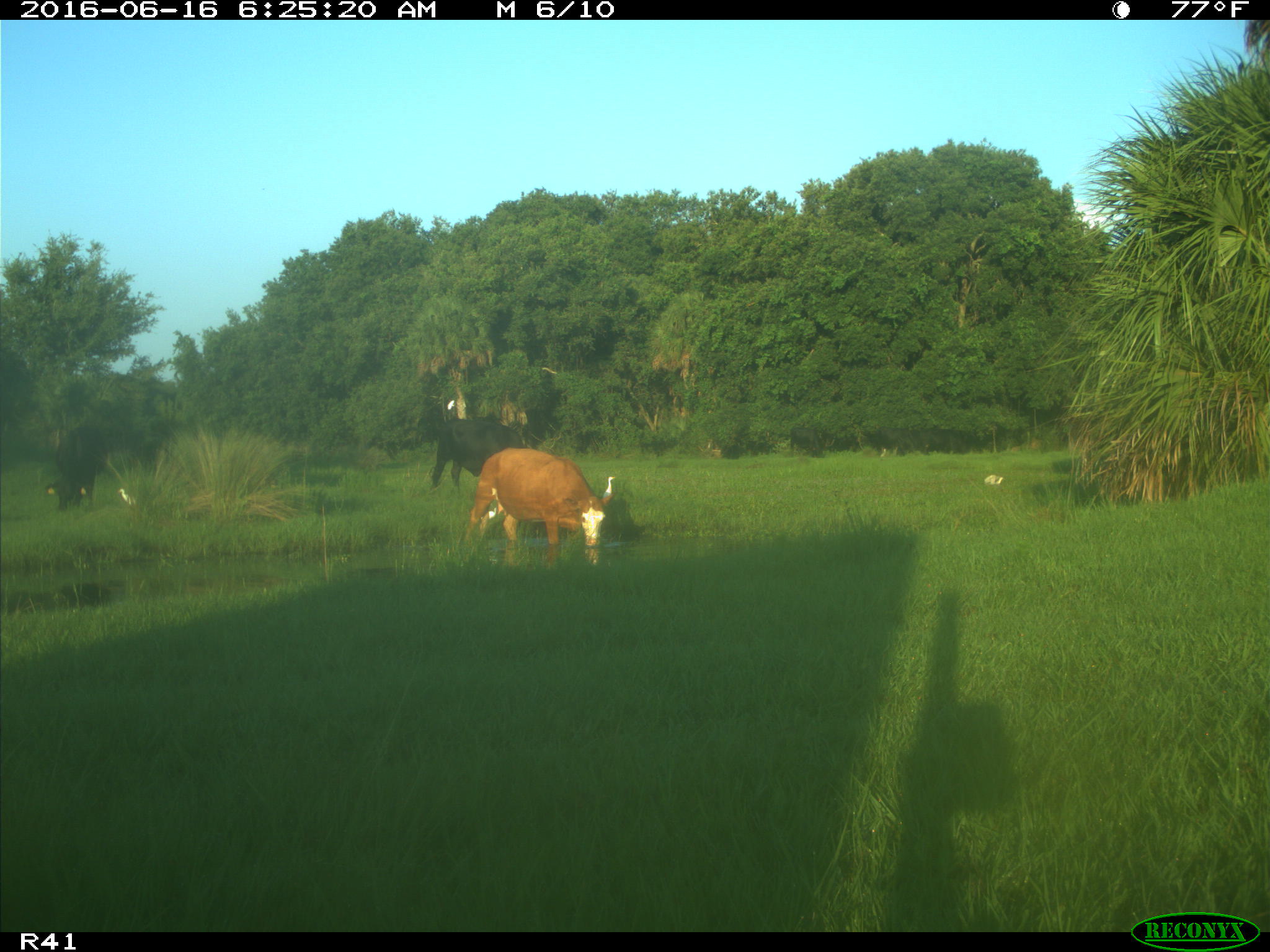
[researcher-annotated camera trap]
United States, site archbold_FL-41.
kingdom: Animalia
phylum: Chordata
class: Mammalia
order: Artiodactyla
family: Bovidae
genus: Bos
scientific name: Bos taurus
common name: domestic cow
Bos taurus (domestic cow).